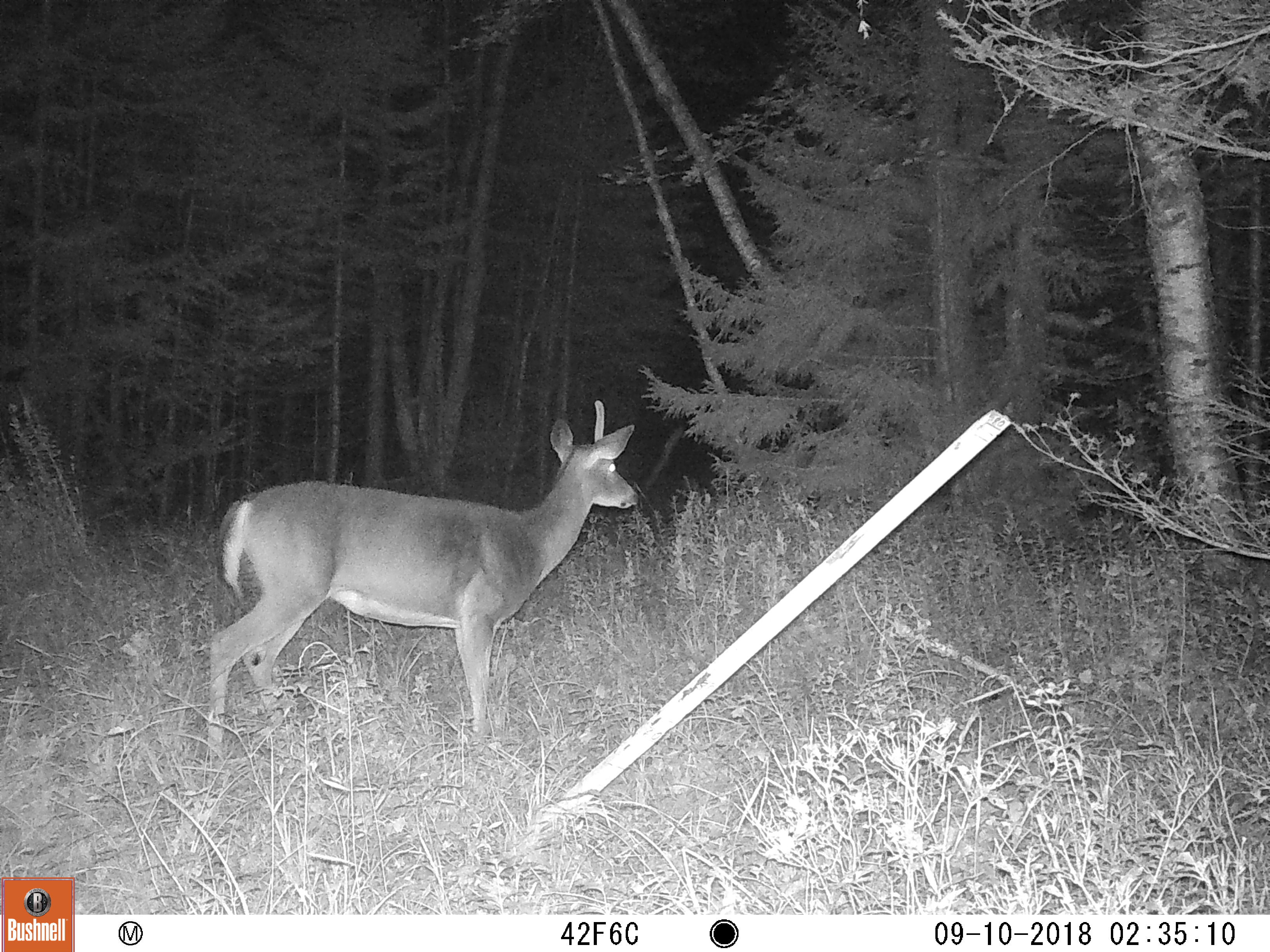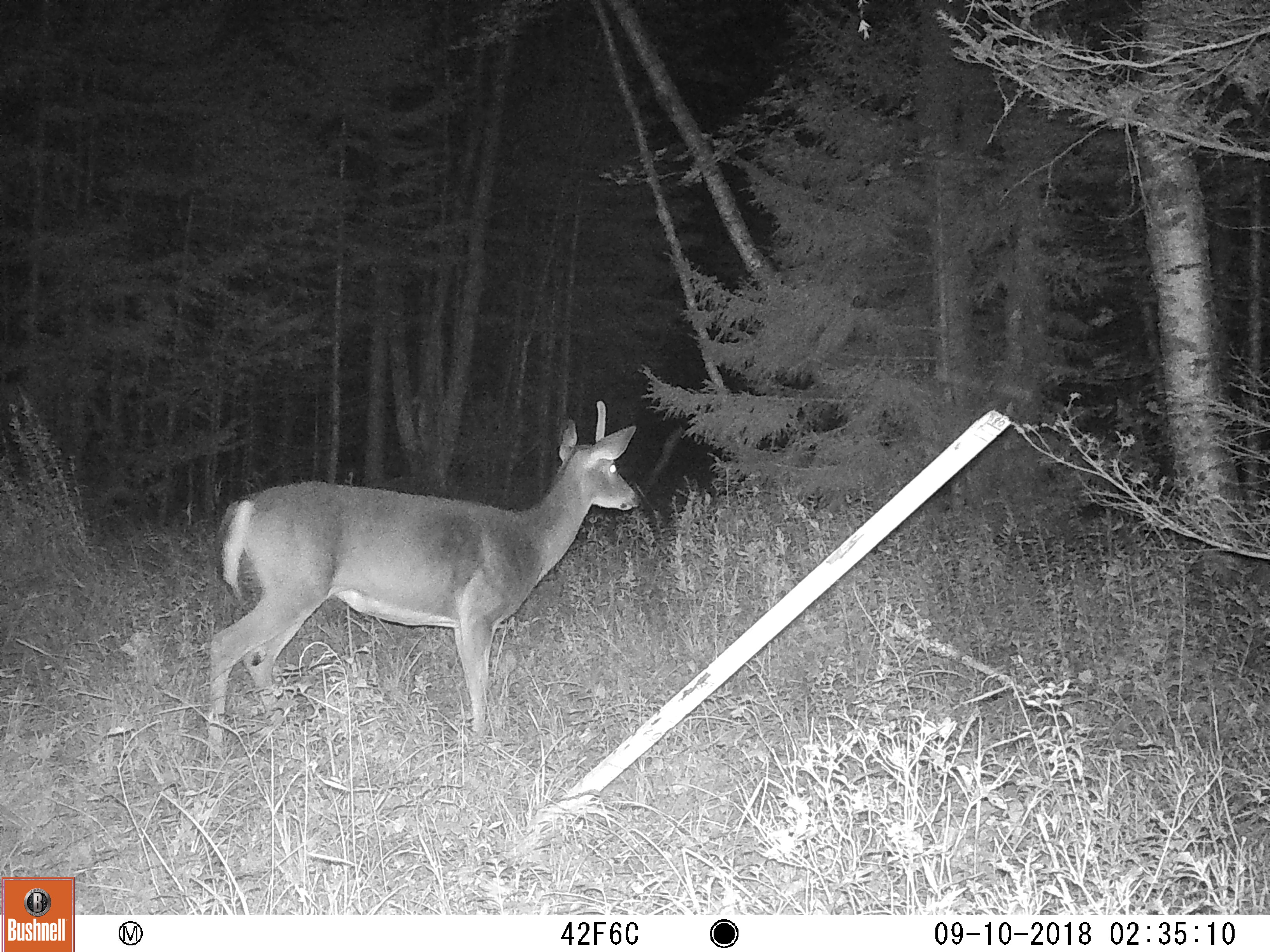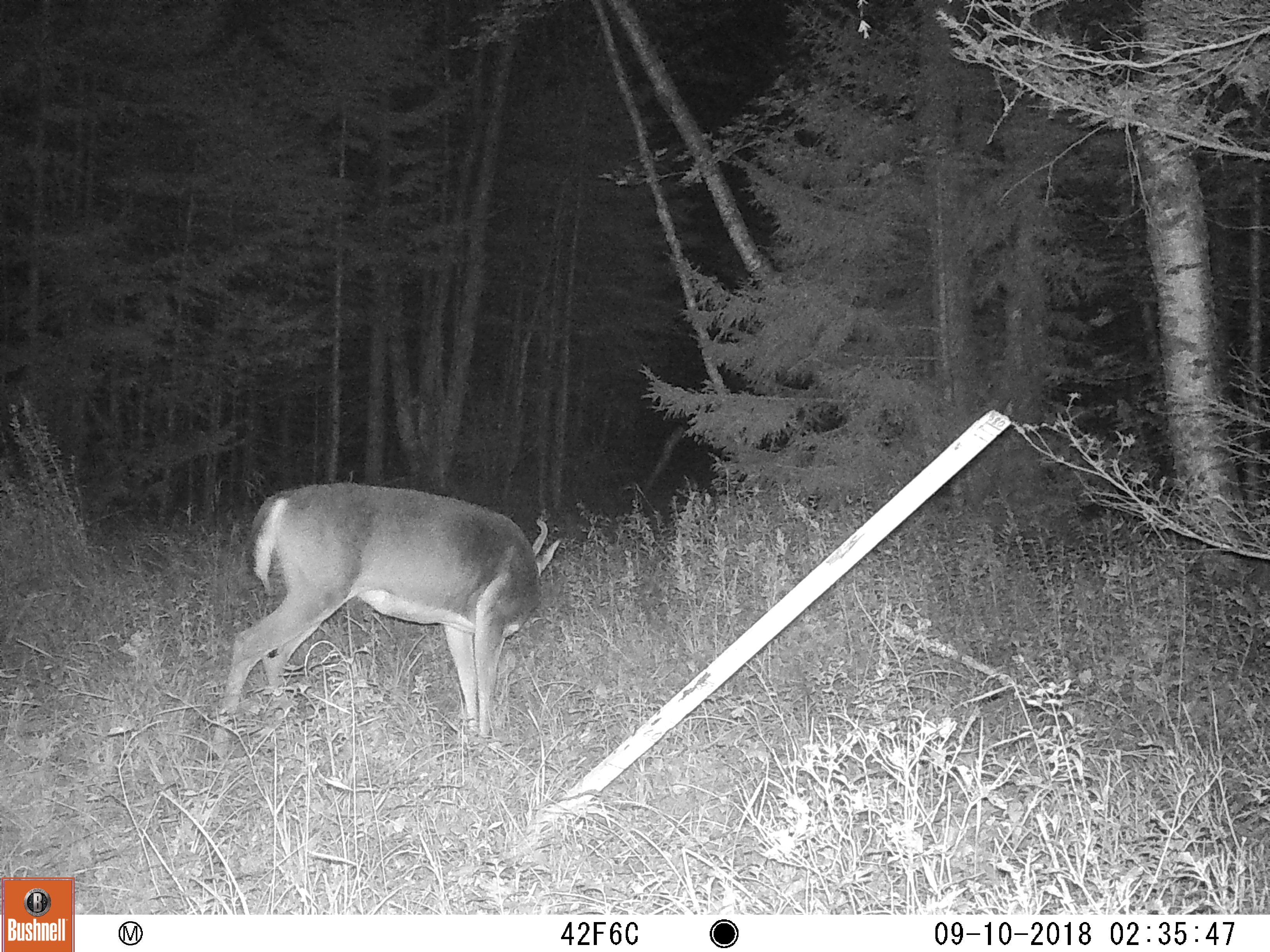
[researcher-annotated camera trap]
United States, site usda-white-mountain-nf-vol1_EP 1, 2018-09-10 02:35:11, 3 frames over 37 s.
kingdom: Animalia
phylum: Chordata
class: Mammalia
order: Artiodactyla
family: Cervidae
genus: Odocoileus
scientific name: Odocoileus virginianus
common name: white-tailed deer